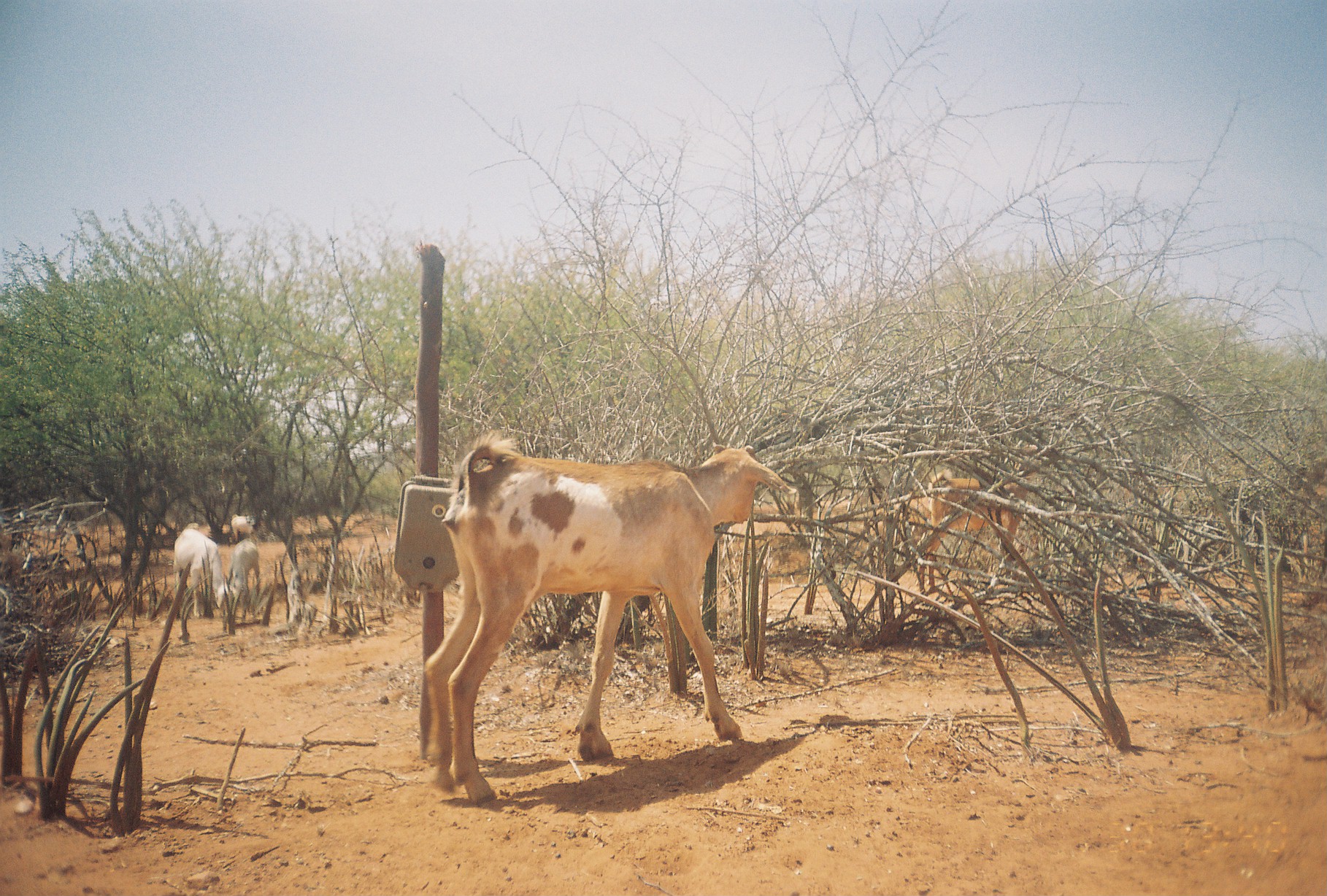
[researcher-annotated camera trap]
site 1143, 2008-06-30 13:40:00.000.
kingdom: Animalia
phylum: Chordata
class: Mammalia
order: Artiodactyla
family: Bovidae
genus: Capra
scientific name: Capra aegagrus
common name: wild goat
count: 5